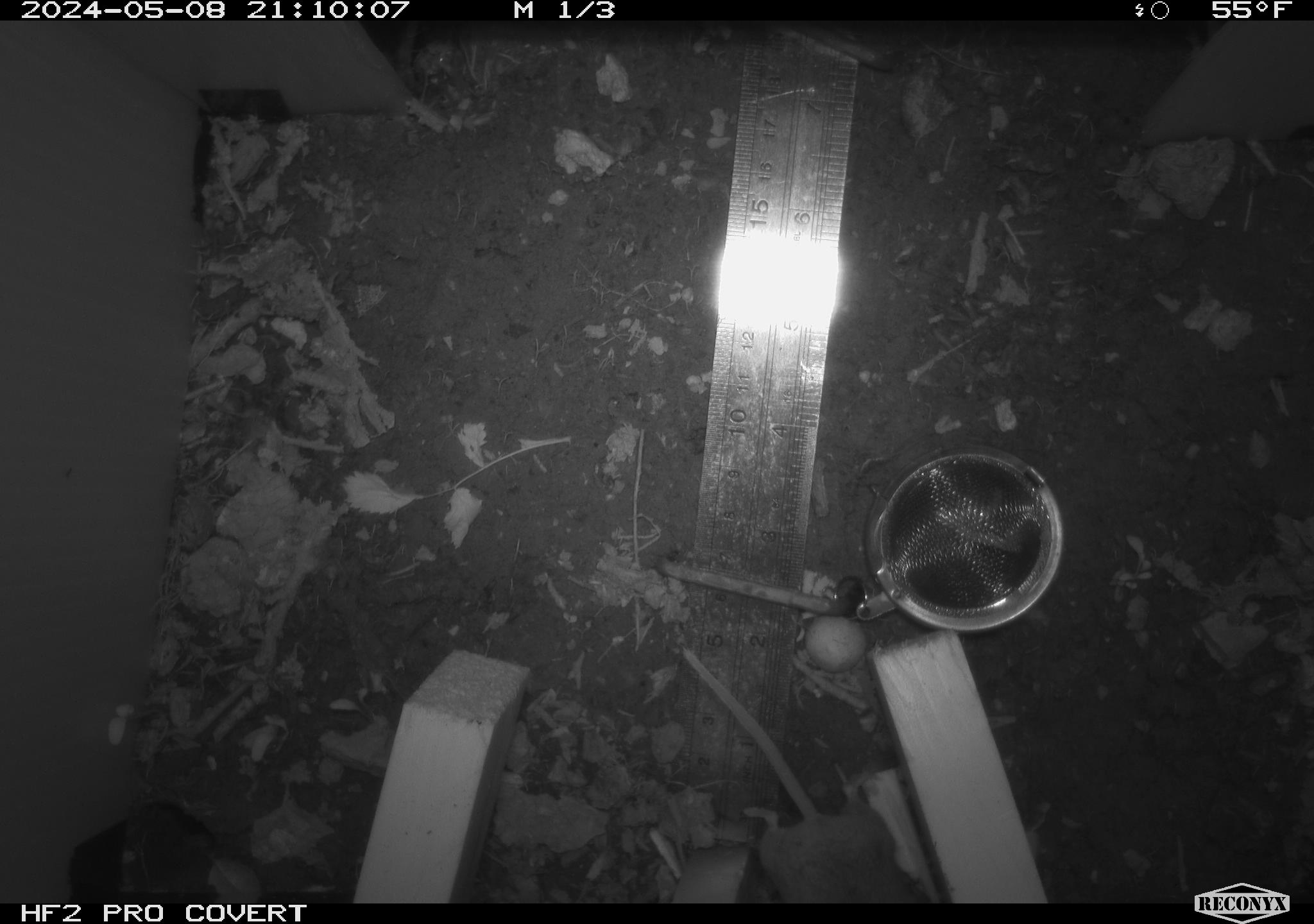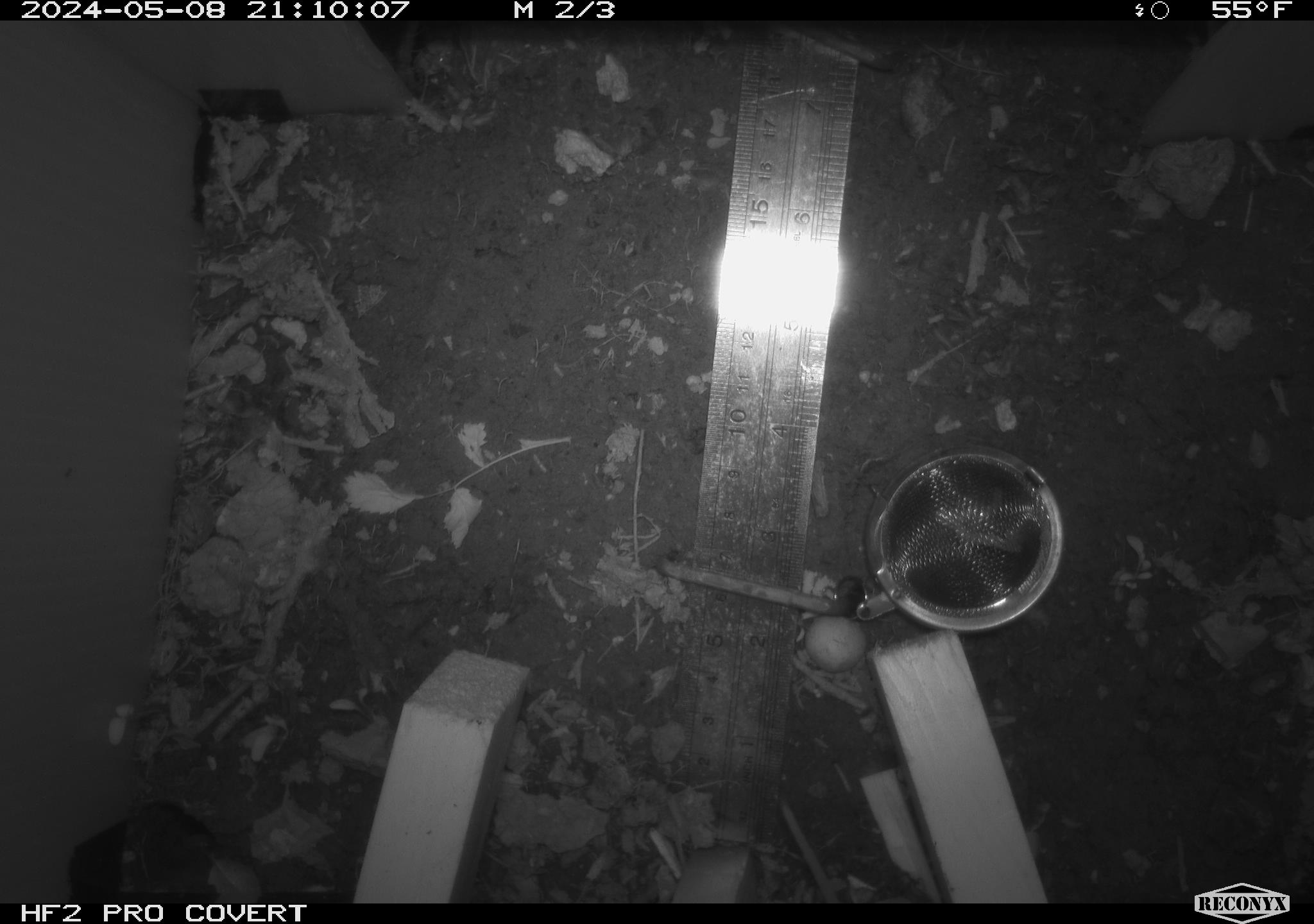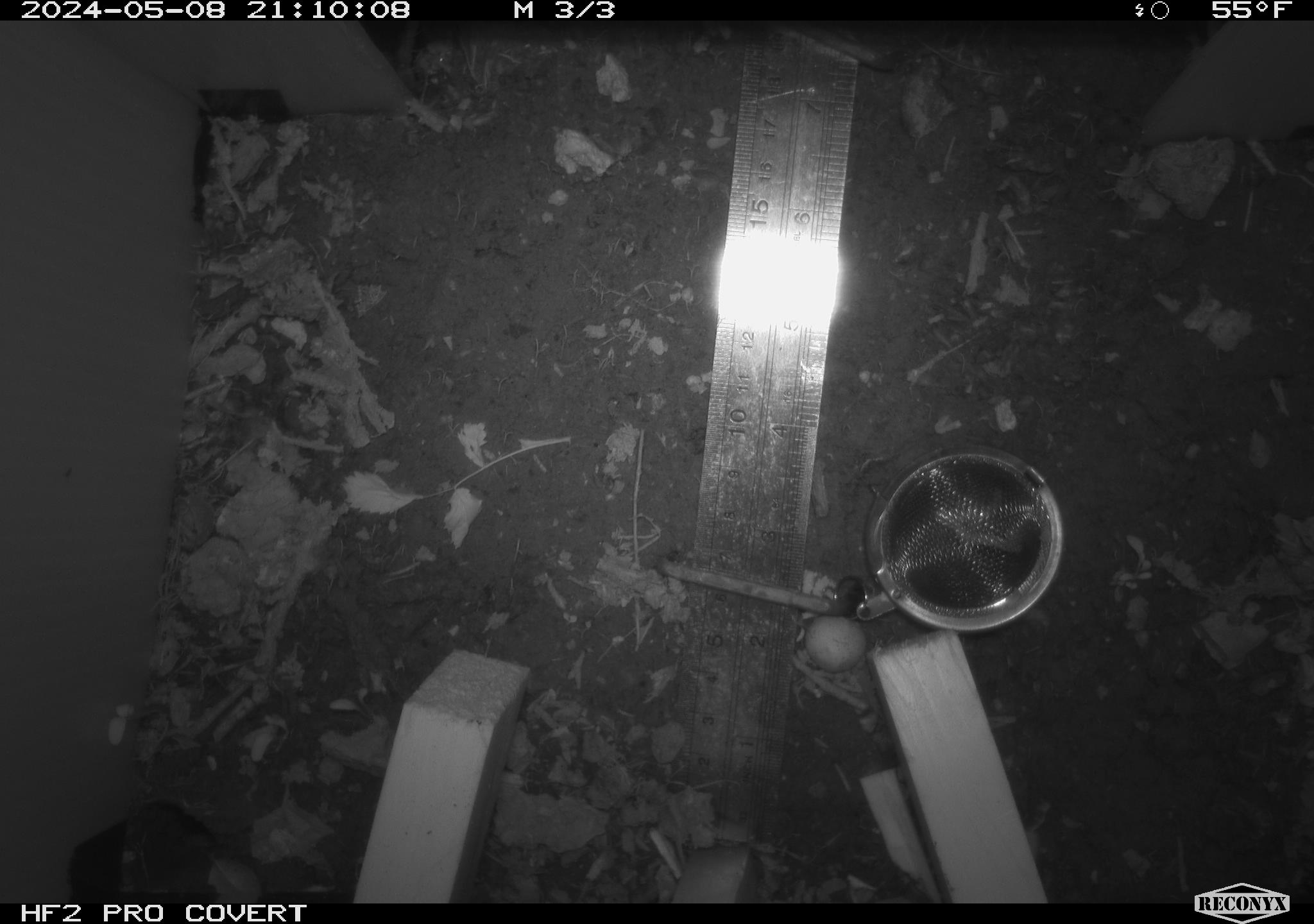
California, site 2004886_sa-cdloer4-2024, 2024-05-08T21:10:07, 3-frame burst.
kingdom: Animalia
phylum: Chordata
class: Mammalia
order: Rodentia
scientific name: Rodentia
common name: mouse species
Mouse species (Rodentia).